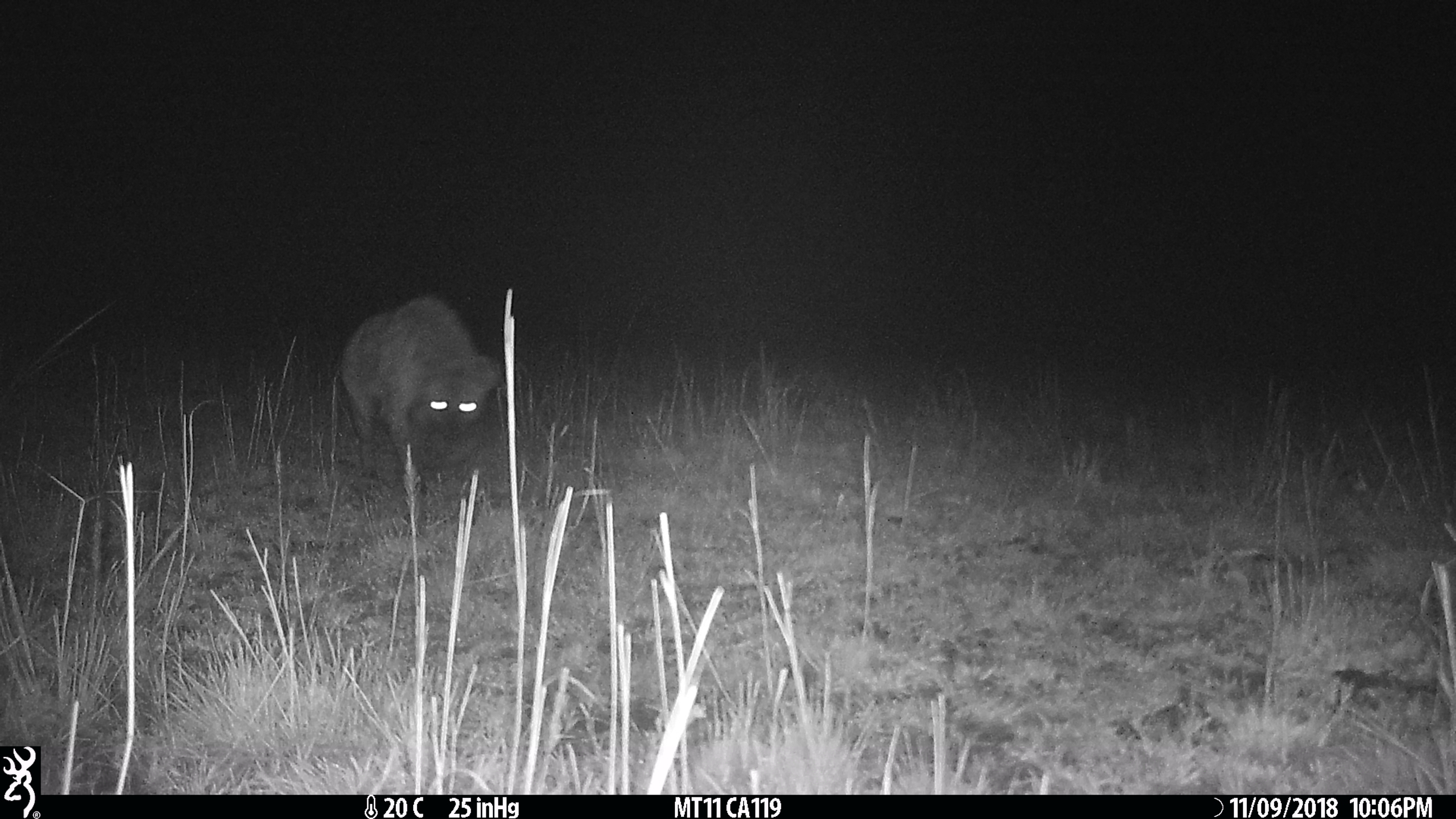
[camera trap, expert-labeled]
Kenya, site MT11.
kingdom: Animalia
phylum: Chordata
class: Mammalia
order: Carnivora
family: Hyaenidae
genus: Crocuta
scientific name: Crocuta crocuta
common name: spotted hyena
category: hyena spotted